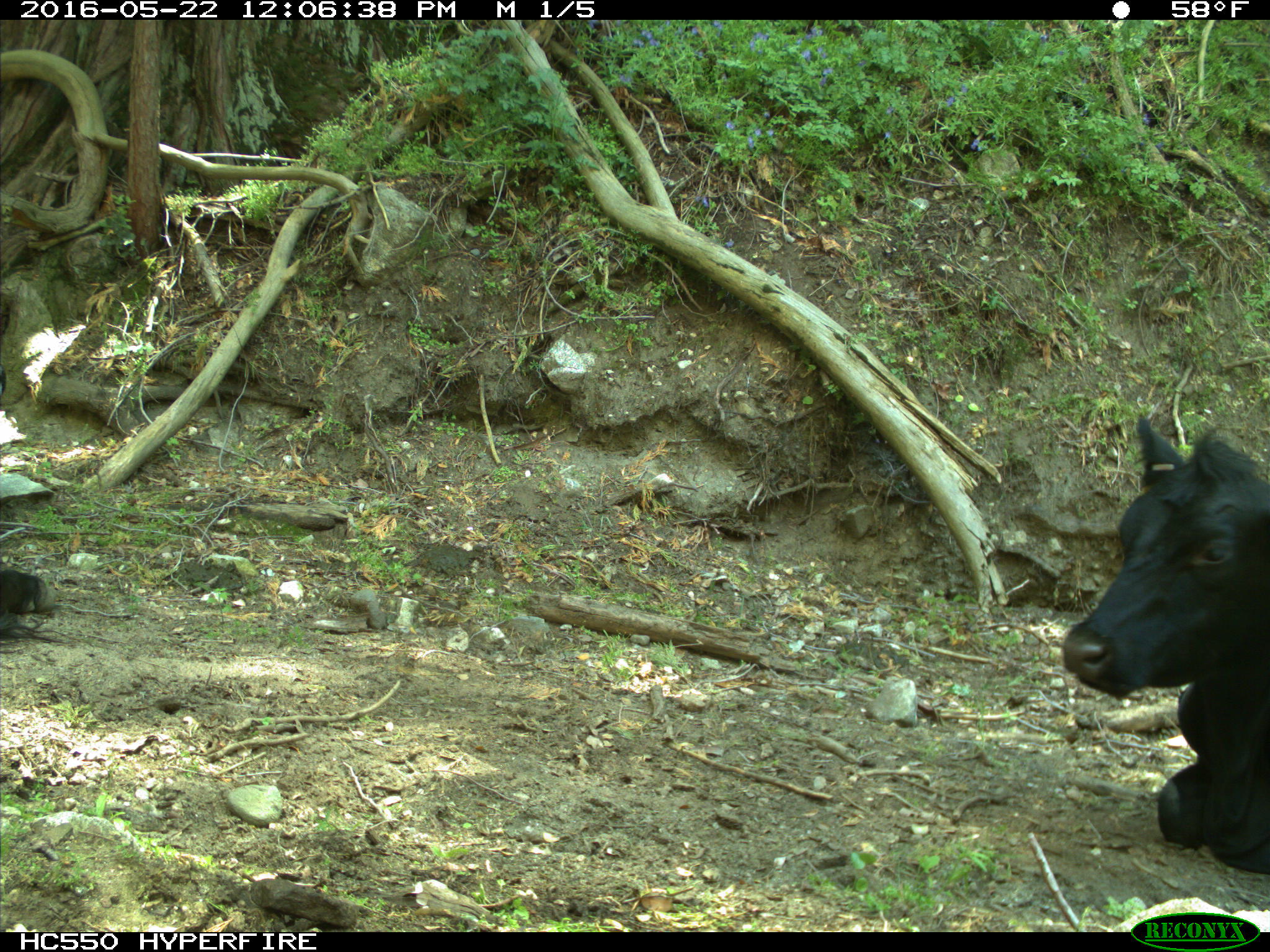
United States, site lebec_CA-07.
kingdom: Animalia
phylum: Chordata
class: Mammalia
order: Artiodactyla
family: Bovidae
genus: Bos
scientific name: Bos taurus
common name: domestic cow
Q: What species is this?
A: Bos taurus (domestic cow).